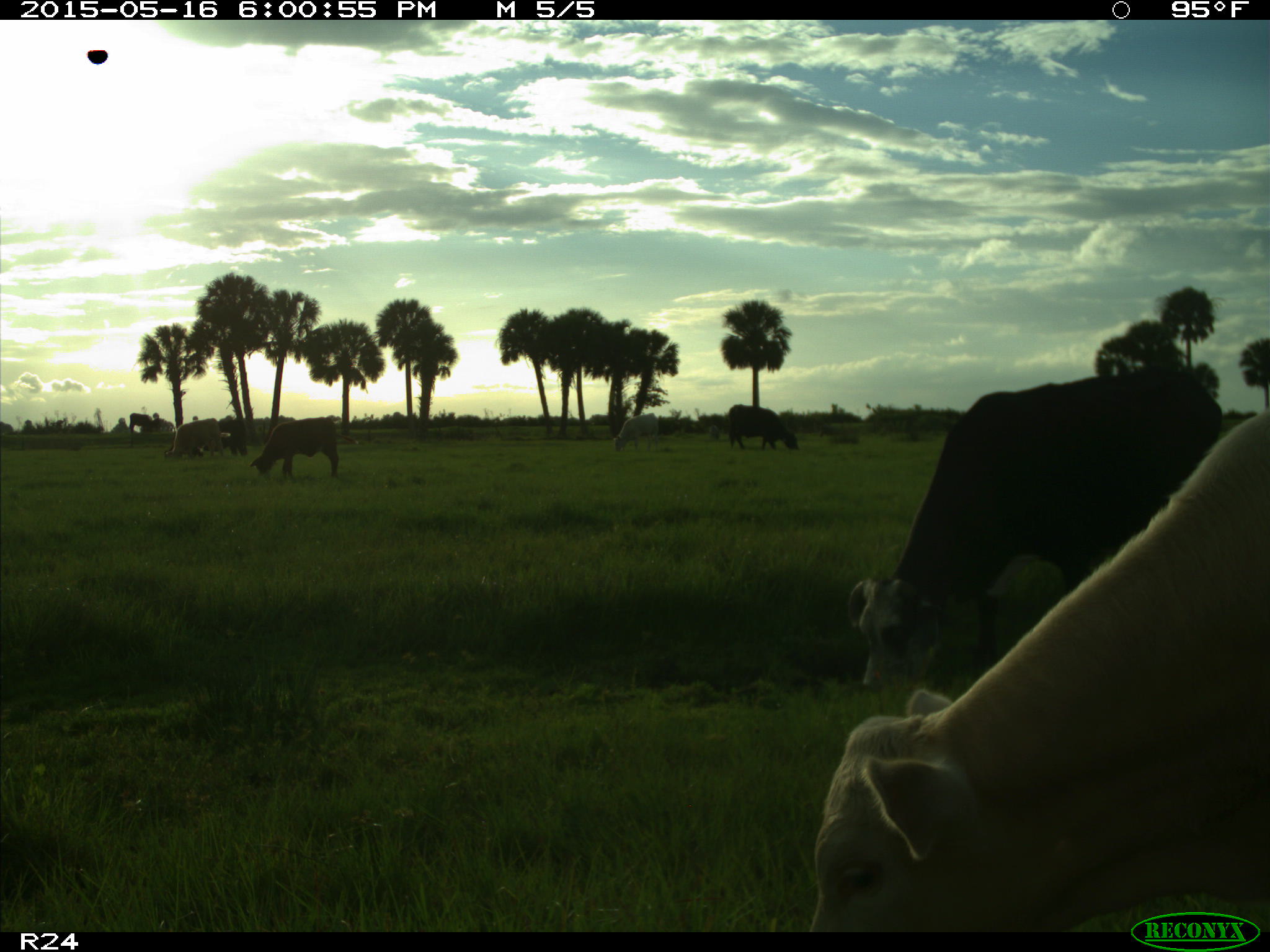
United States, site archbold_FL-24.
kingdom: Animalia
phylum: Chordata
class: Mammalia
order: Artiodactyla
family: Bovidae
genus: Bos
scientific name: Bos taurus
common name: domestic cow